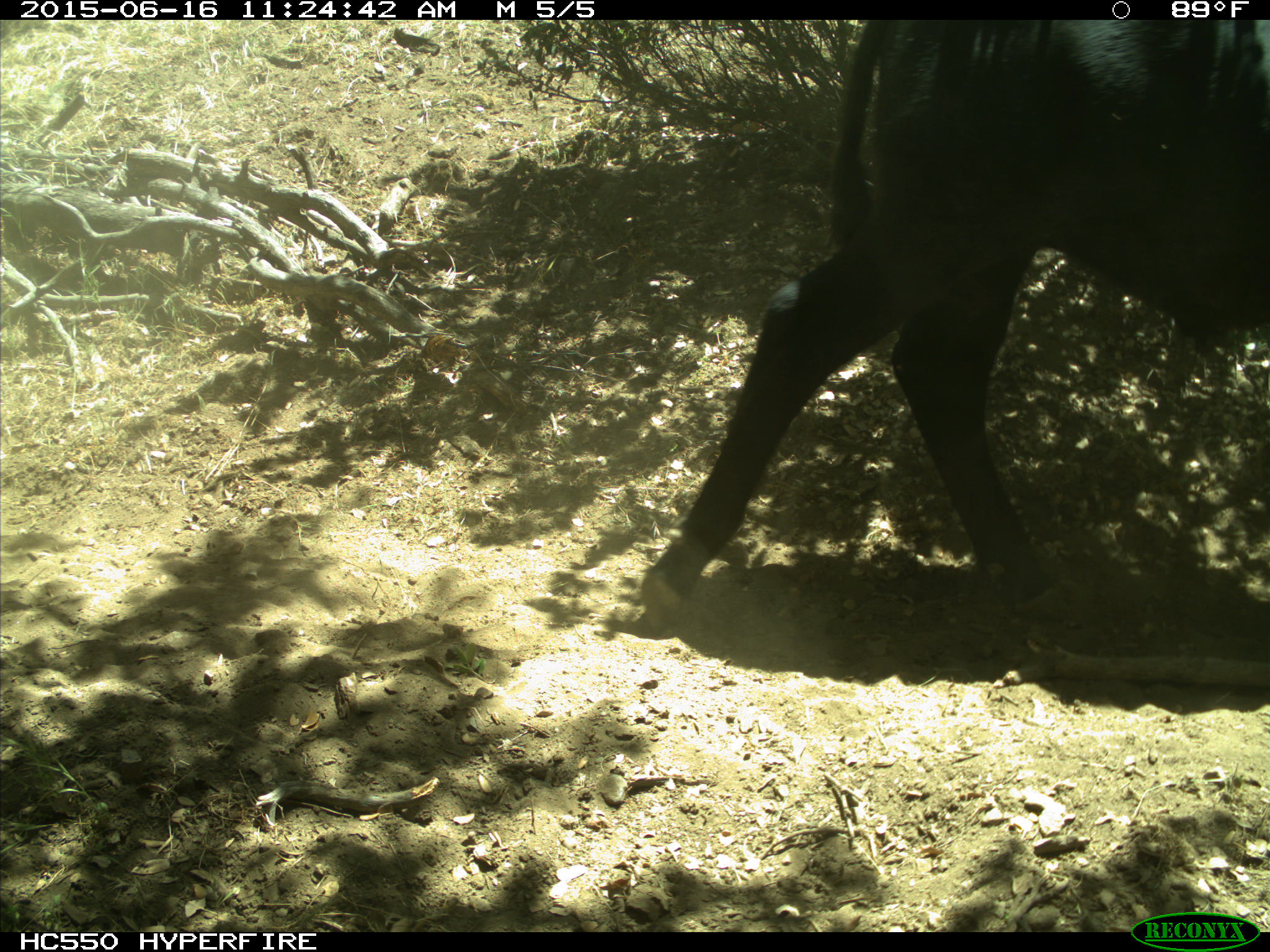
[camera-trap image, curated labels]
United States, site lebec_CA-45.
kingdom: Animalia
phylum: Chordata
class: Mammalia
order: Artiodactyla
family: Bovidae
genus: Bos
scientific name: Bos taurus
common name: domestic cow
Bos taurus (domestic cow).